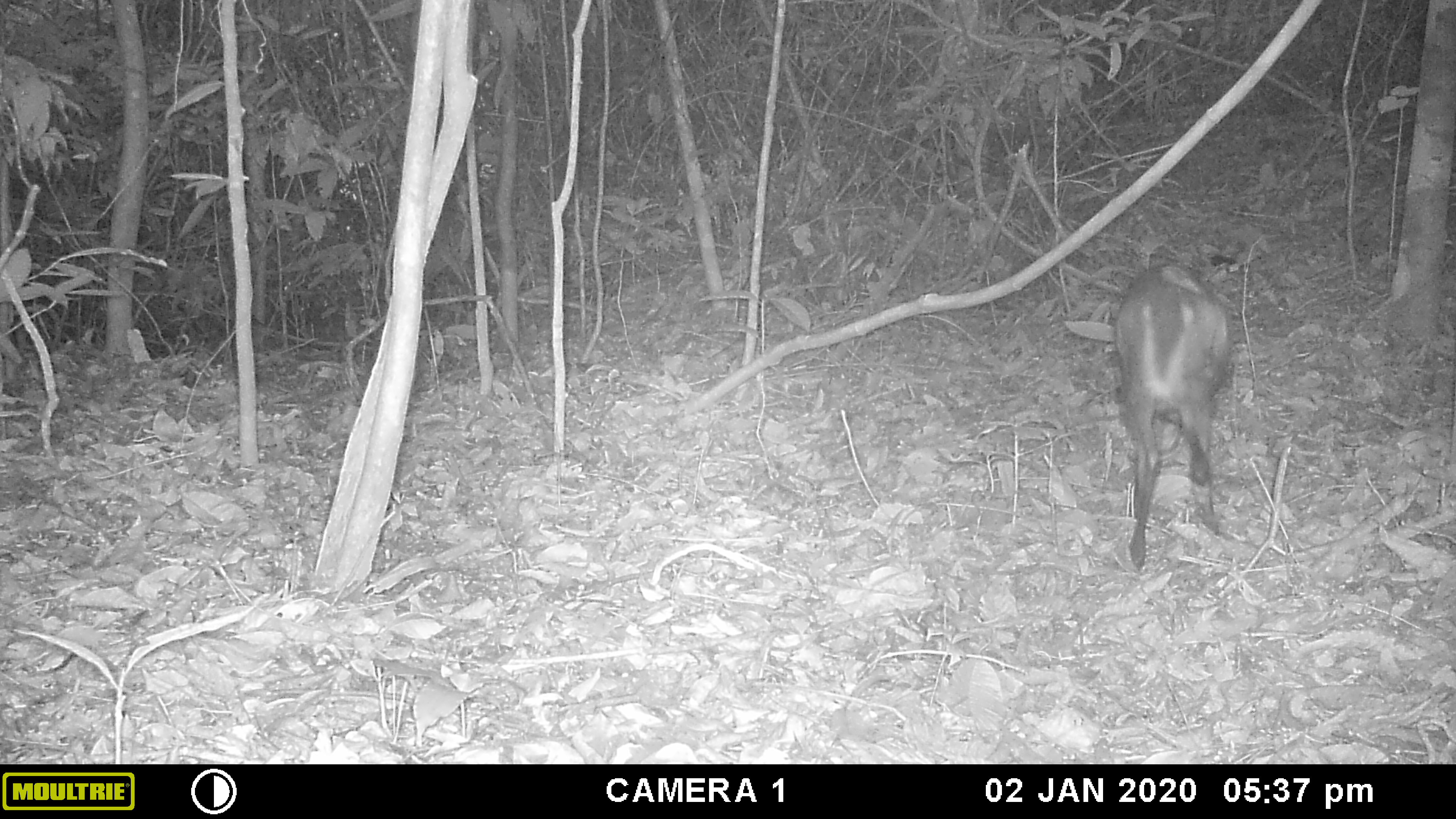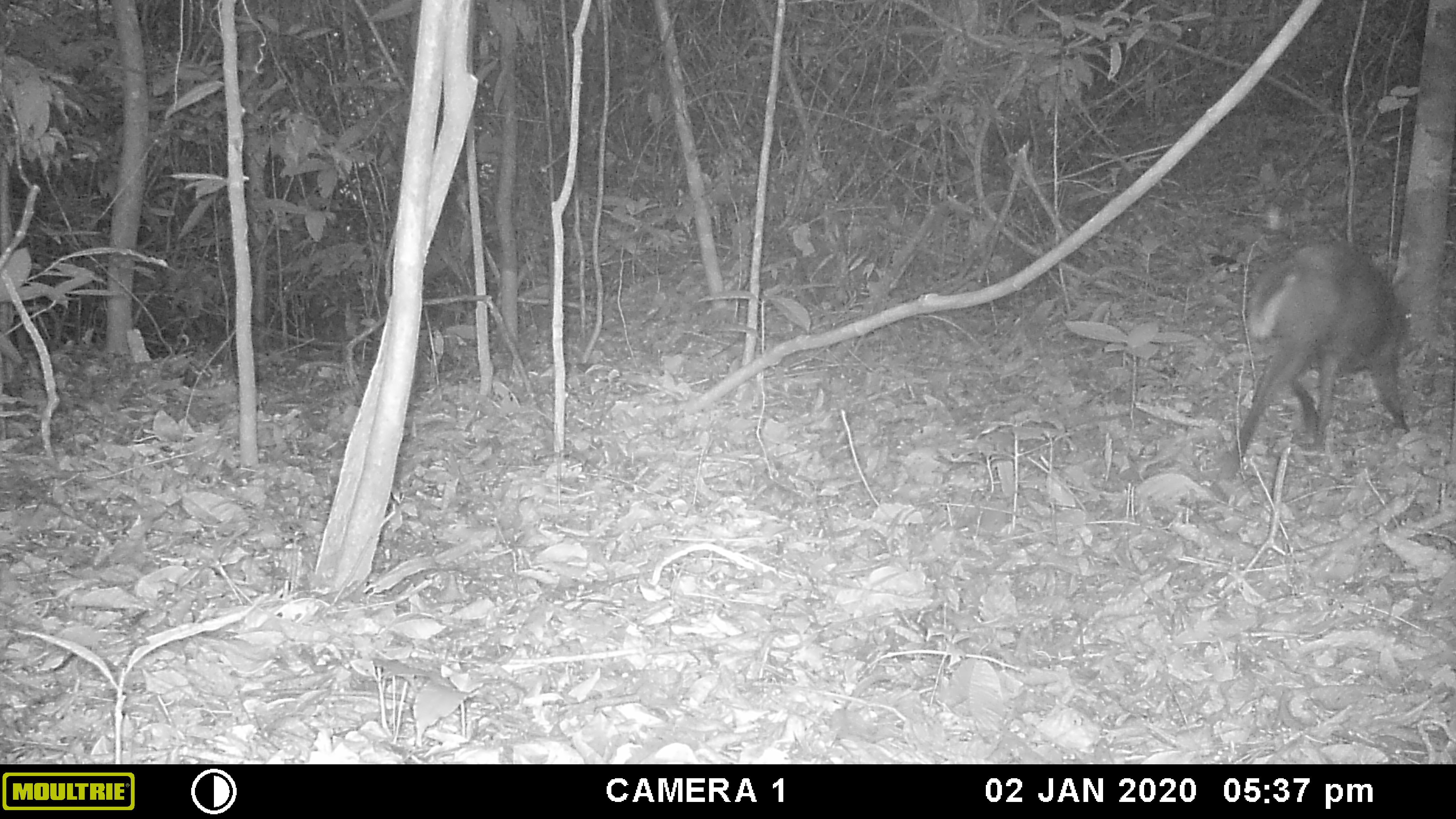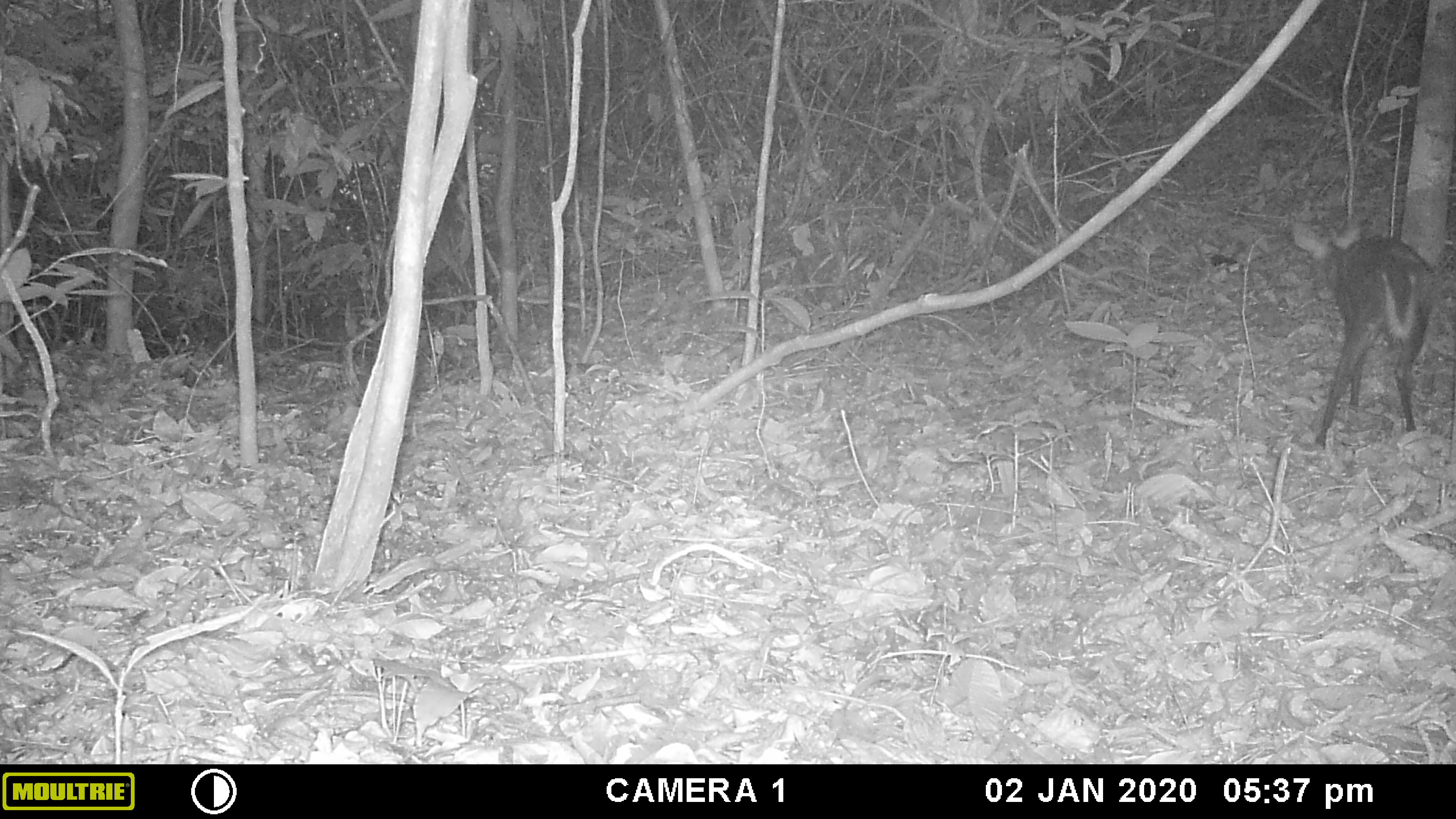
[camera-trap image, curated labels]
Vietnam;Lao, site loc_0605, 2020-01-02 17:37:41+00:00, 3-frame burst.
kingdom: Animalia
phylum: Chordata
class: Mammalia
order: Artiodactyla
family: Cervidae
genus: Muntiacus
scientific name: Muntiacus rooseveltorum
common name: roosevelt's muntjac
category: roosevelts muntjac group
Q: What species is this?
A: Roosevelts muntjac group (roosevelt's muntjac) (Muntiacus rooseveltorum).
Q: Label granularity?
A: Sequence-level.